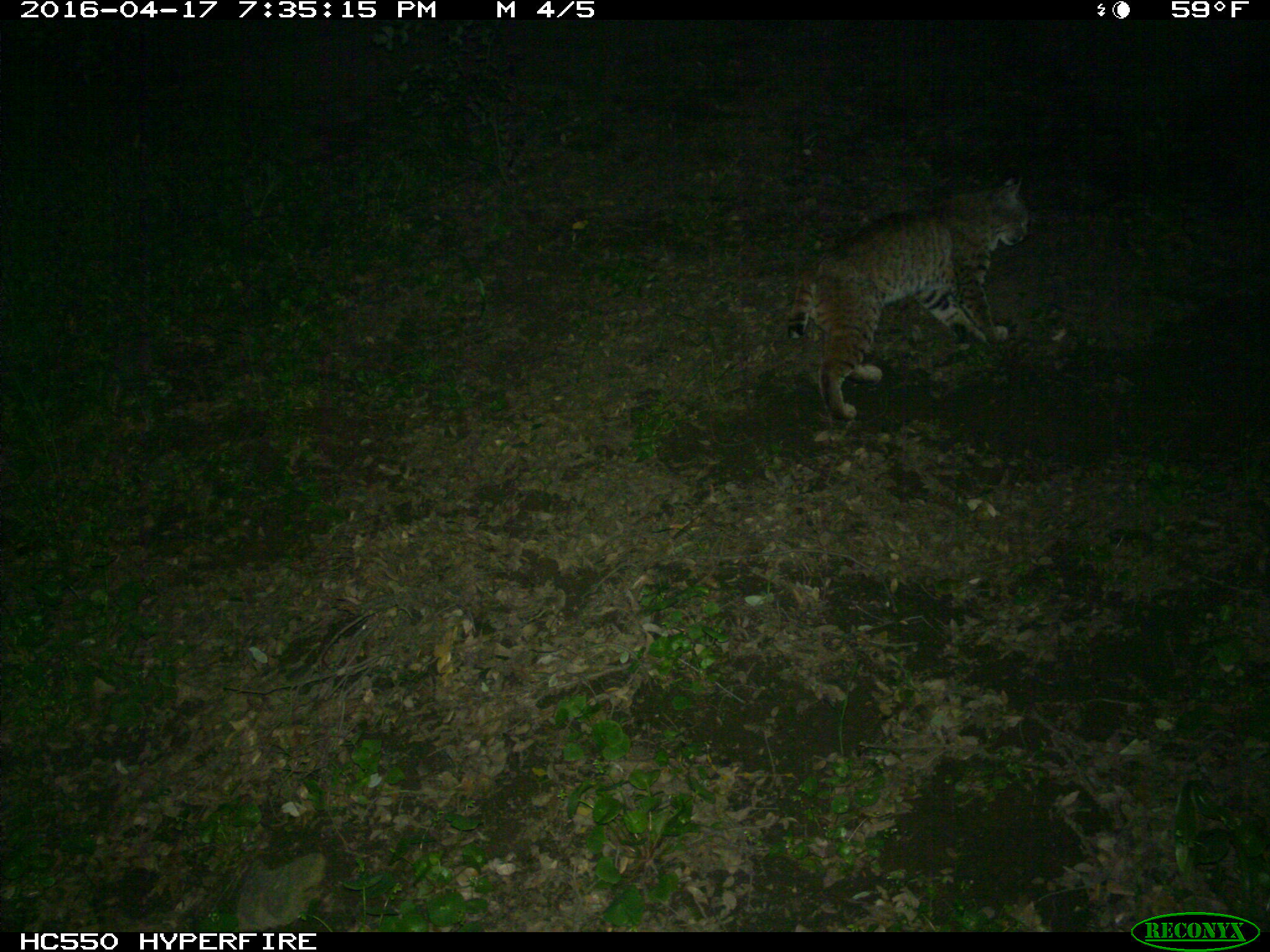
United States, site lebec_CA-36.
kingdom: Animalia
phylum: Chordata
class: Mammalia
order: Carnivora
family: Felidae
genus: Lynx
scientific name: Lynx rufus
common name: bobcat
Lynx rufus (bobcat).